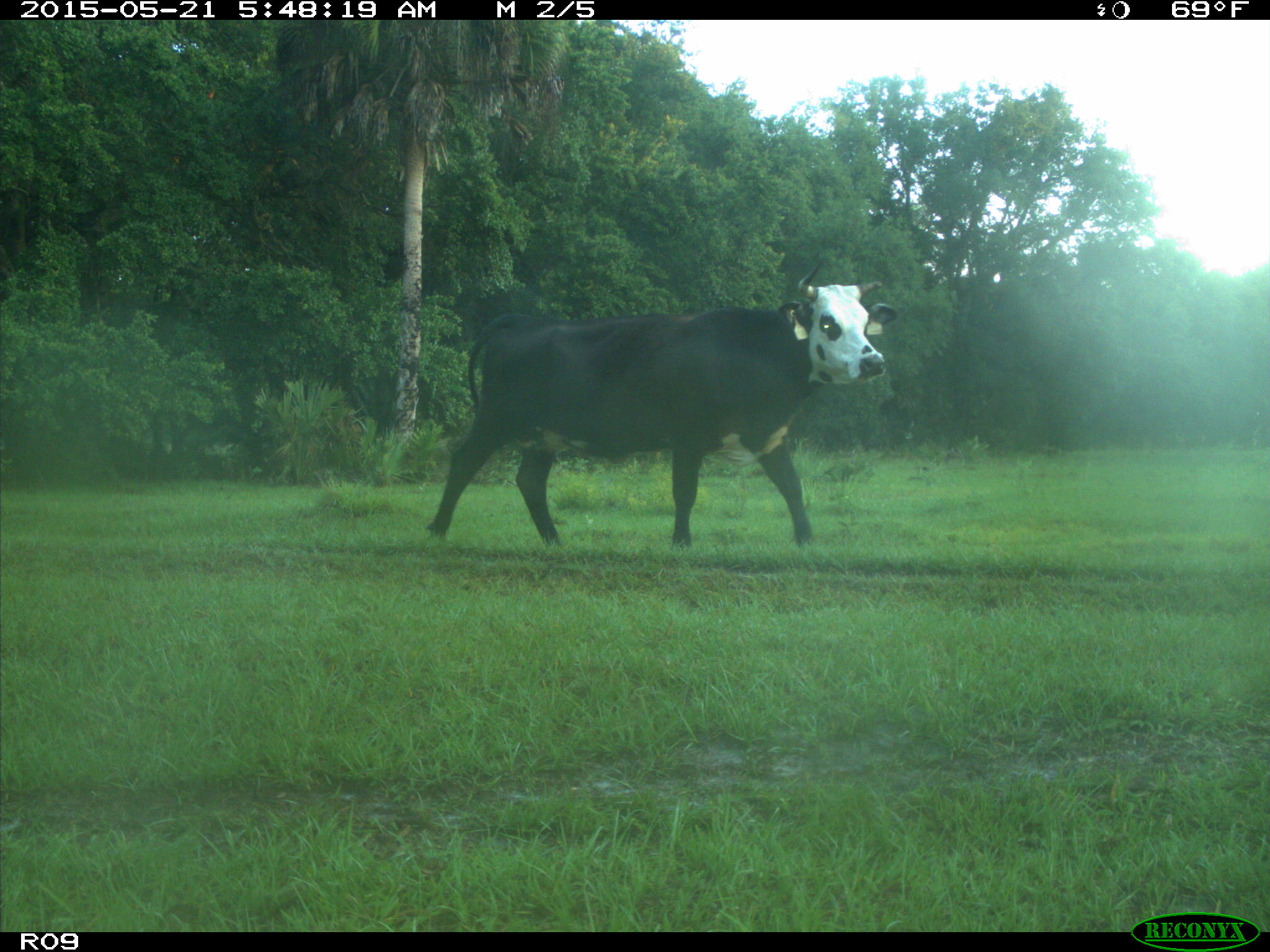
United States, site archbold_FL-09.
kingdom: Animalia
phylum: Chordata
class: Mammalia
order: Artiodactyla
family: Bovidae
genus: Bos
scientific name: Bos taurus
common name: domestic cow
Bos taurus (domestic cow).